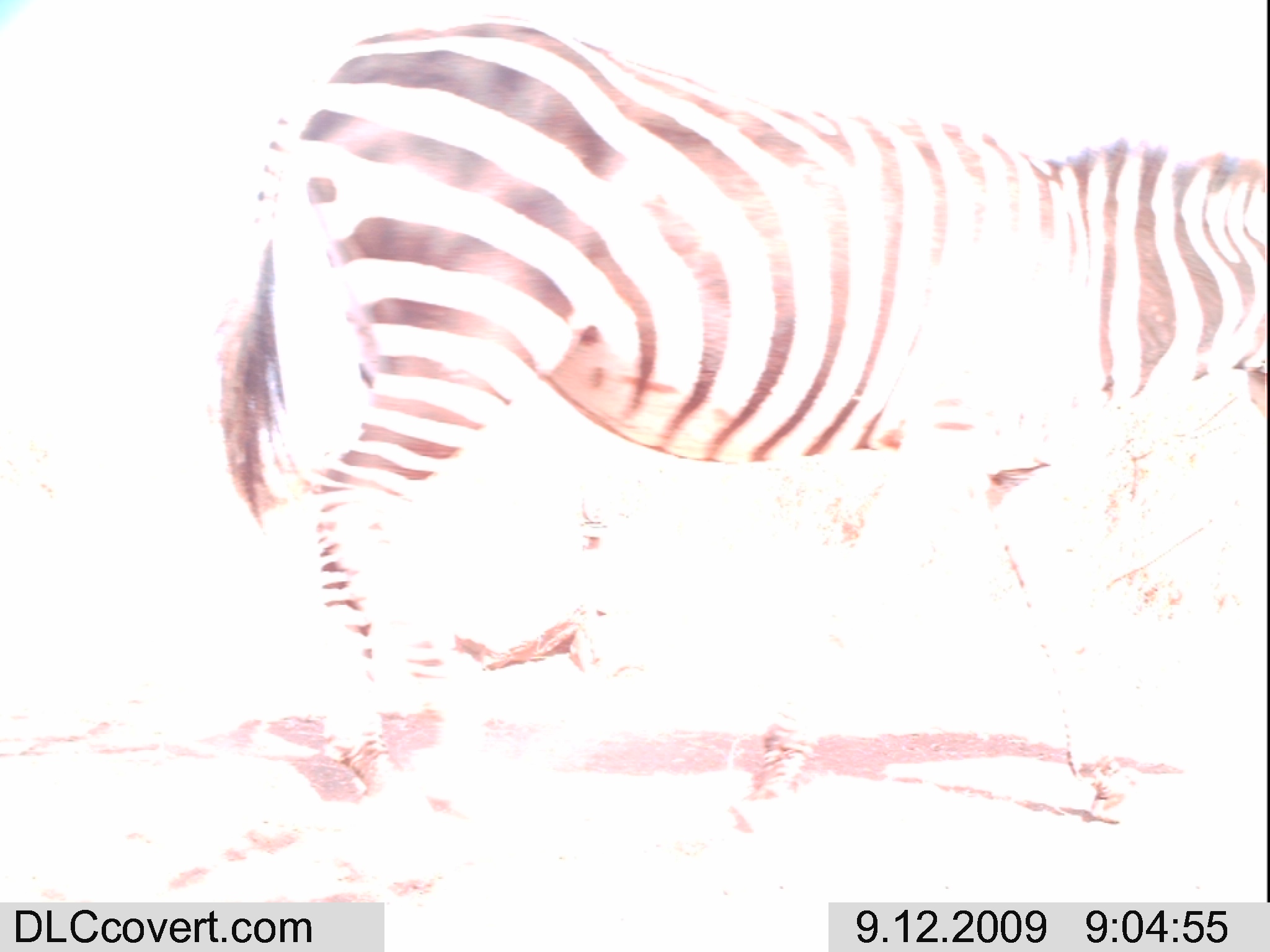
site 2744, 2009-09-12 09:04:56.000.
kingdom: Animalia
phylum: Chordata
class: Mammalia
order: Perissodactyla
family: Equidae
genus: Equus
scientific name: Equus quagga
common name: plains zebra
Equus quagga (plains zebra), count 1.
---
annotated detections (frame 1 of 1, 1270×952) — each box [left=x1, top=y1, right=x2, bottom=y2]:
equus quagga: [left=211, top=12, right=1267, bottom=840]